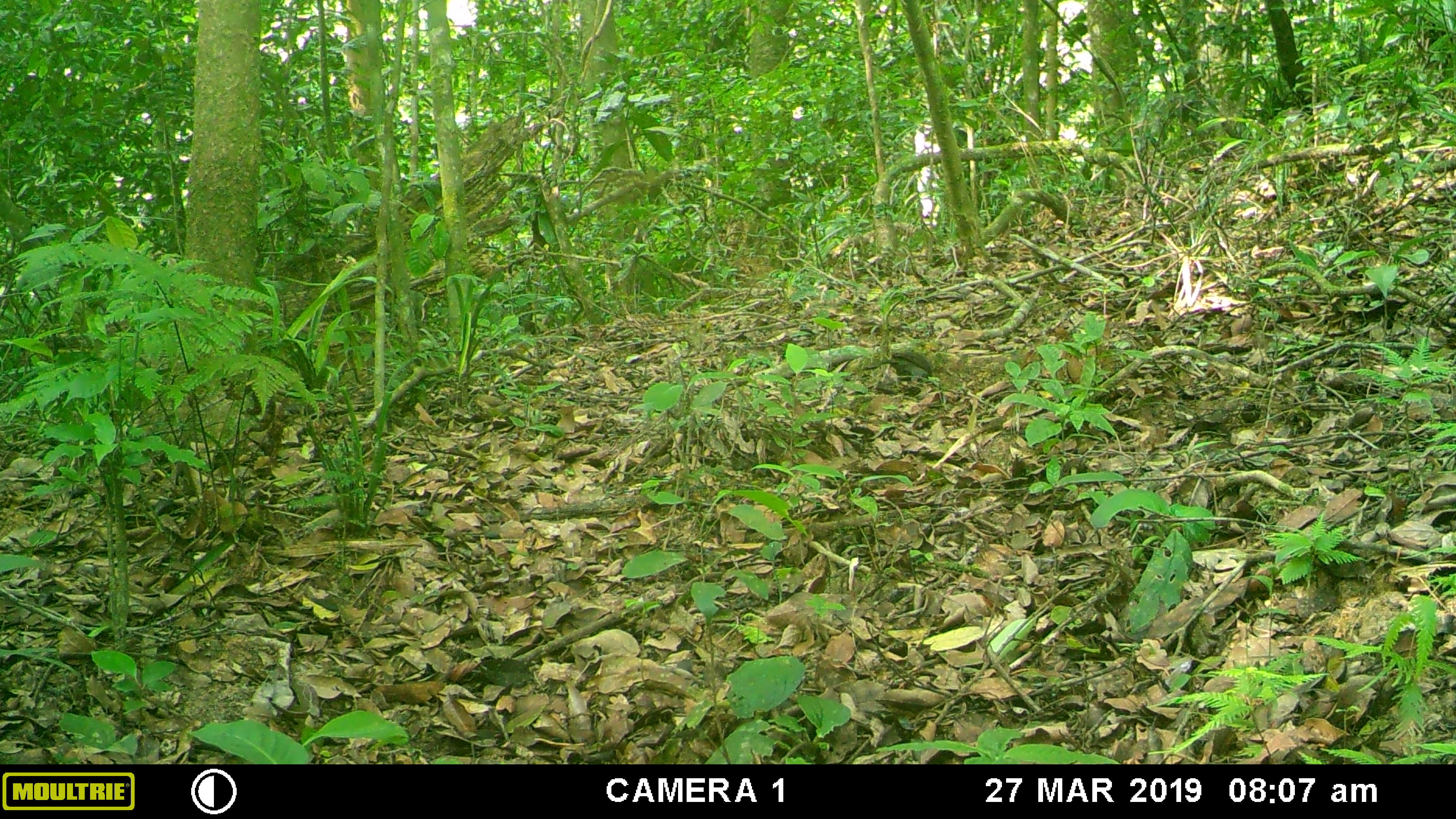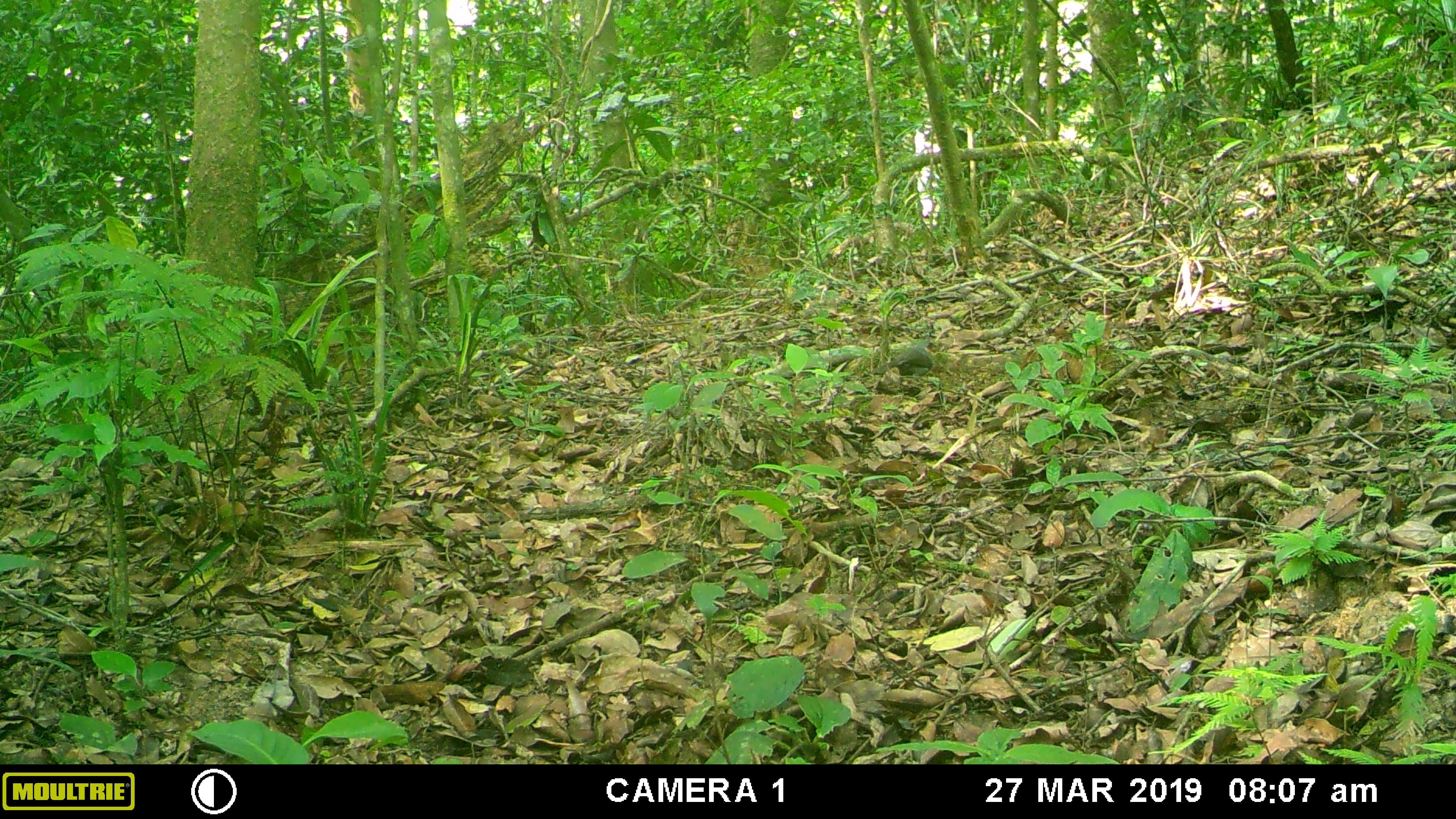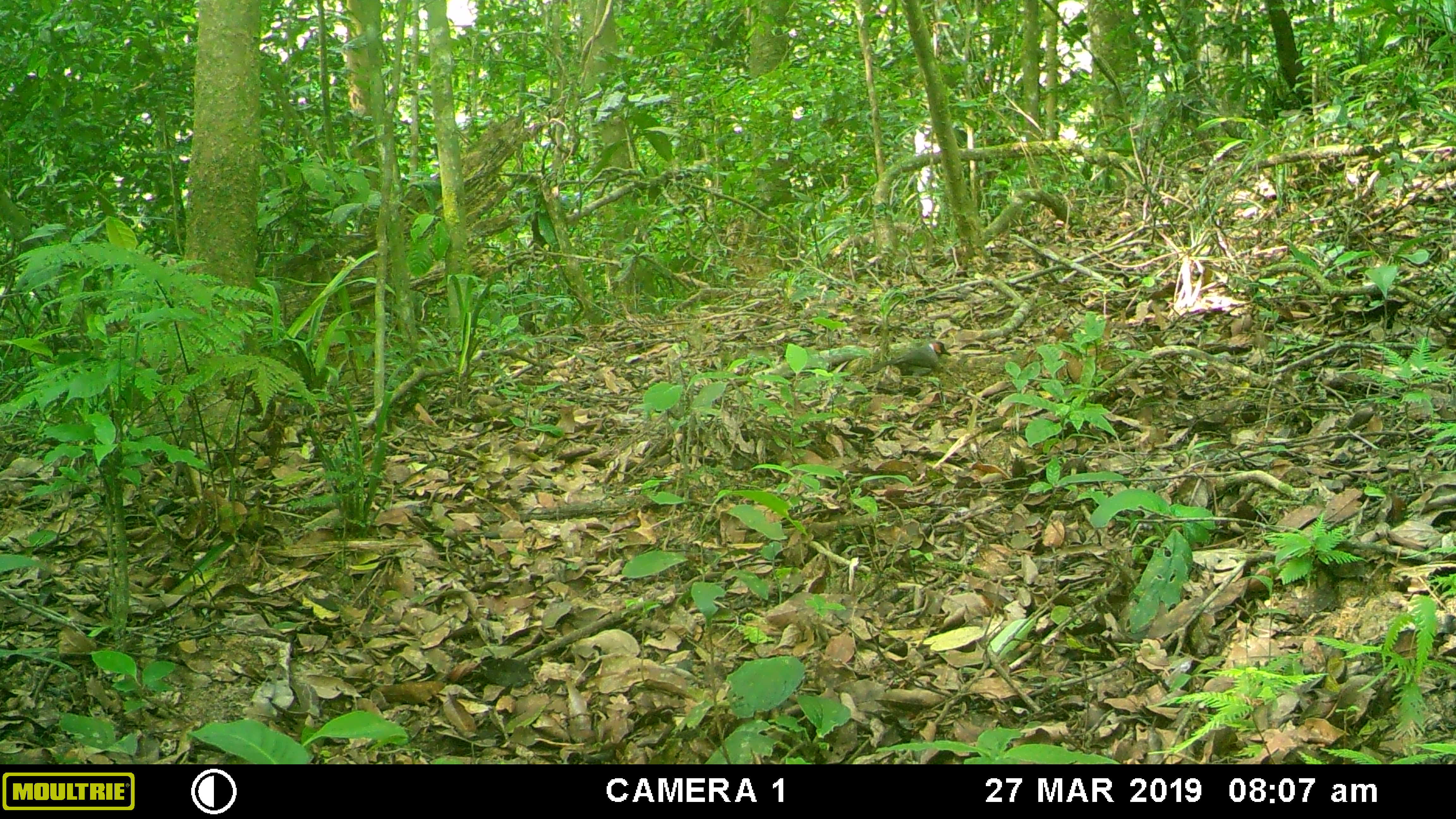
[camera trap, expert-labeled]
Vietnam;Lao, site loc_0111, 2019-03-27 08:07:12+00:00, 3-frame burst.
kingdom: Animalia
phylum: Chordata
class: Aves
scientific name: Aves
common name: bird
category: unidentified bird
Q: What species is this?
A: Unidentified bird (bird) (Aves).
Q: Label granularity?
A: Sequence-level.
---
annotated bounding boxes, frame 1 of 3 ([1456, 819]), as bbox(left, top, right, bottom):
unidentified bird: bbox(862, 351, 933, 385)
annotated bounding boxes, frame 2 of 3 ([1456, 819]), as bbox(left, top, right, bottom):
unidentified bird: bbox(873, 339, 934, 378)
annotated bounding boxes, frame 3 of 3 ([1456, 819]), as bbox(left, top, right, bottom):
unidentified bird: bbox(866, 339, 951, 382)